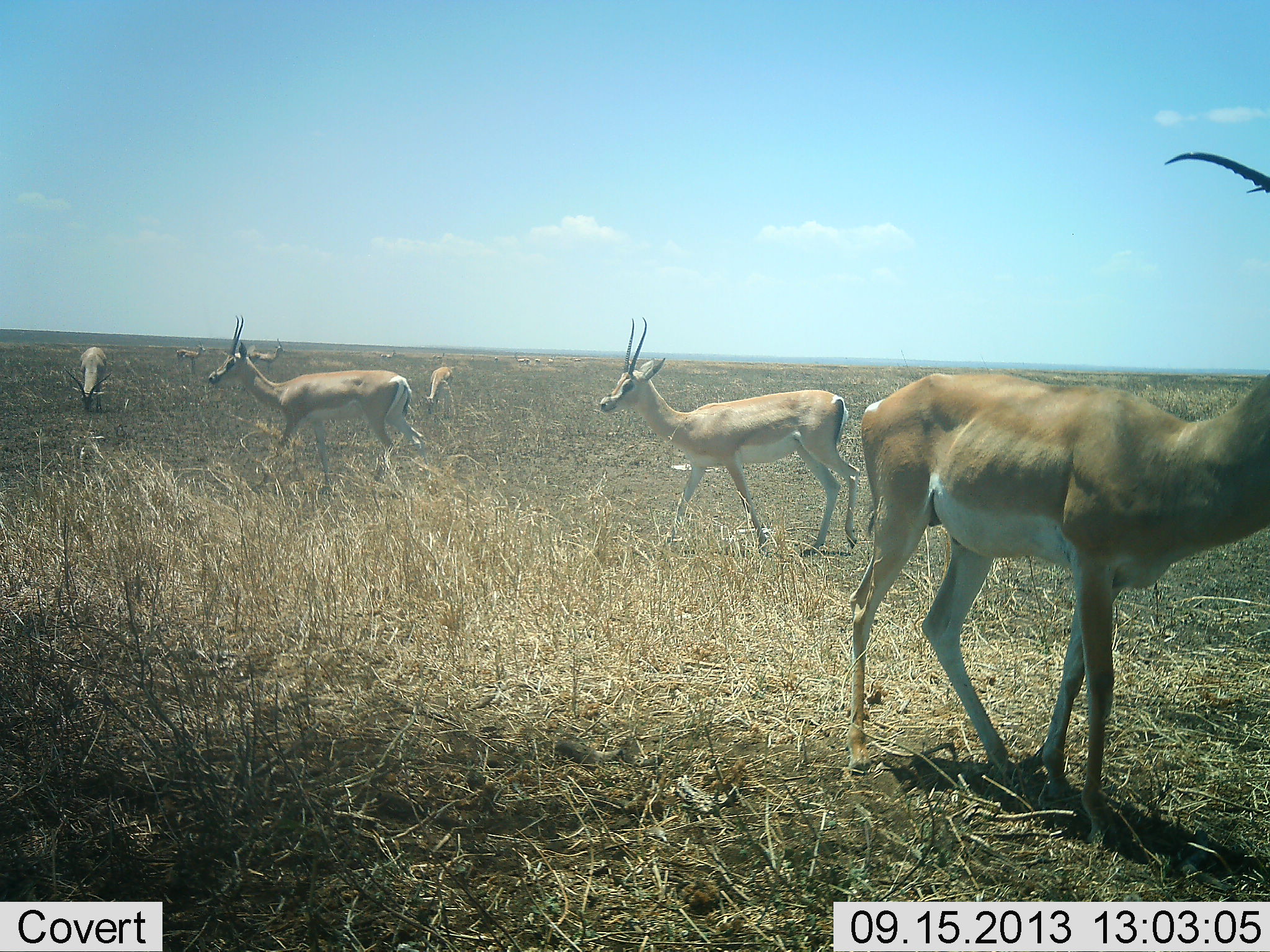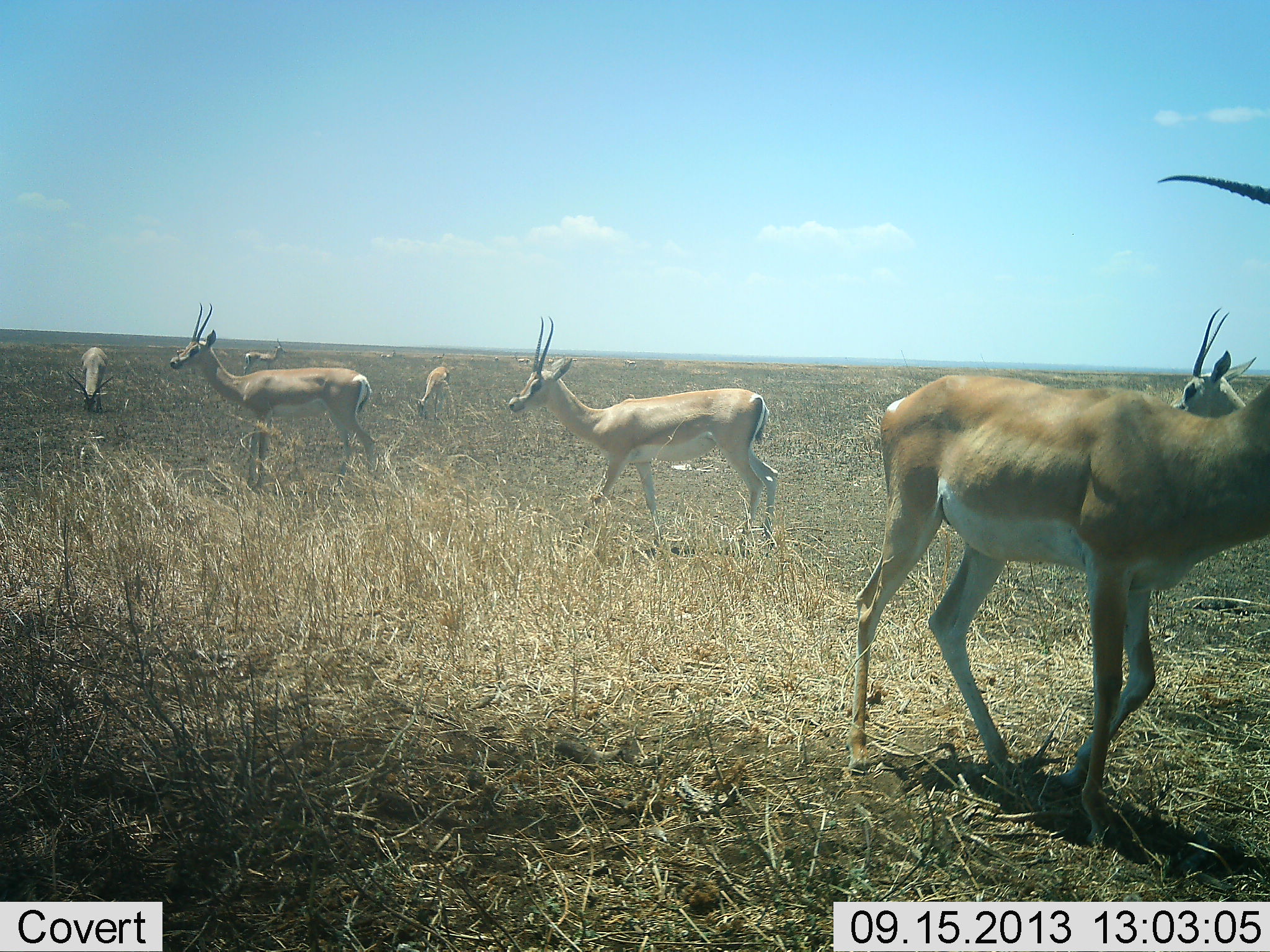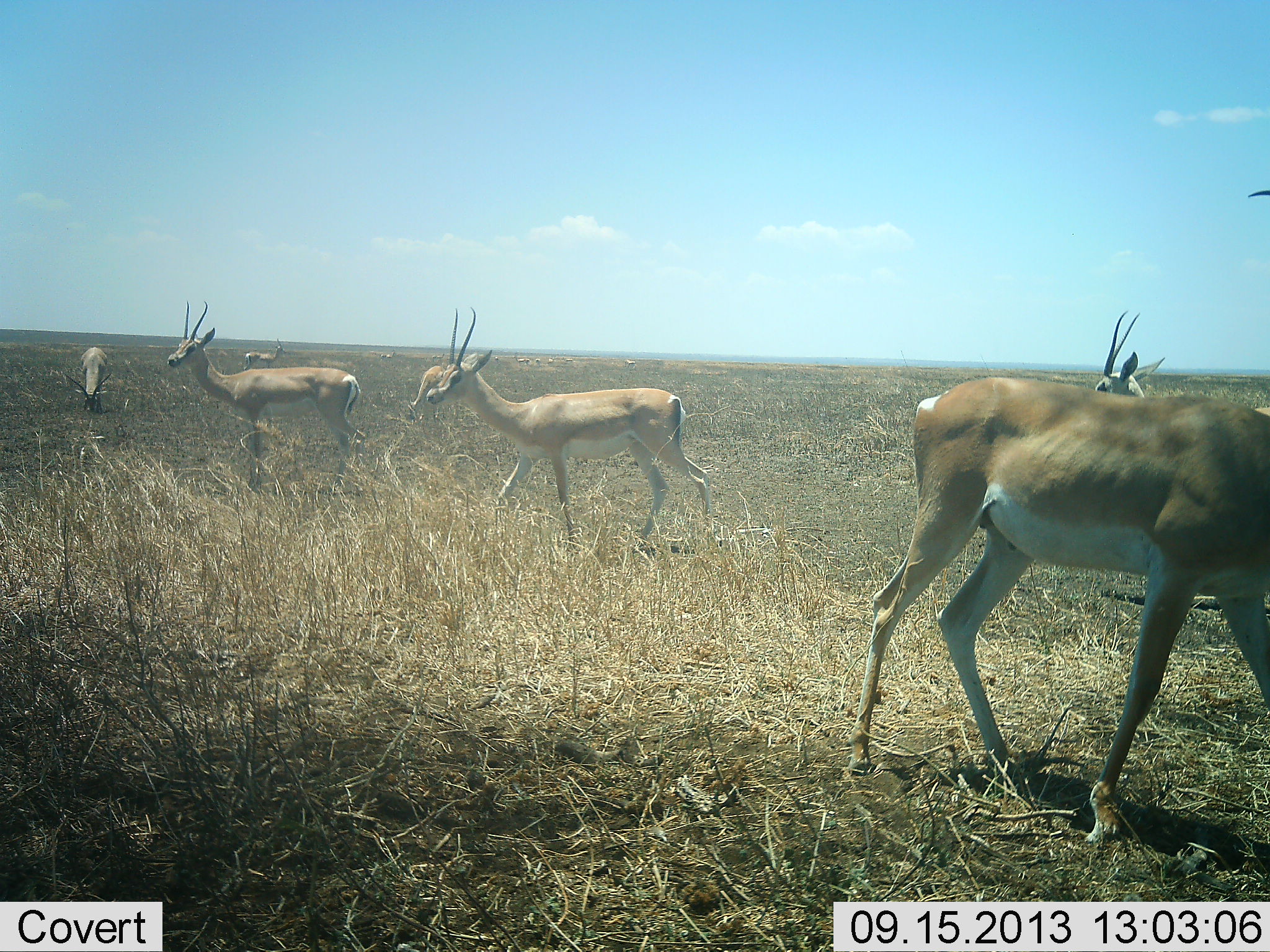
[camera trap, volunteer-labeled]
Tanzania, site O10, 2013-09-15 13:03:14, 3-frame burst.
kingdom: Animalia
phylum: Chordata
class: Mammalia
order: Artiodactyla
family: Bovidae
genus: Nanger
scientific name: Nanger granti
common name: grant's gazelle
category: gazellegrants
Gazellegrants (grant's gazelle) (Nanger granti), count 7. Behavior (volunteer vote fractions): standing 70%, resting 0%, moving 90%, interacting 0%. Young present (vote fraction): 0%. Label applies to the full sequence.